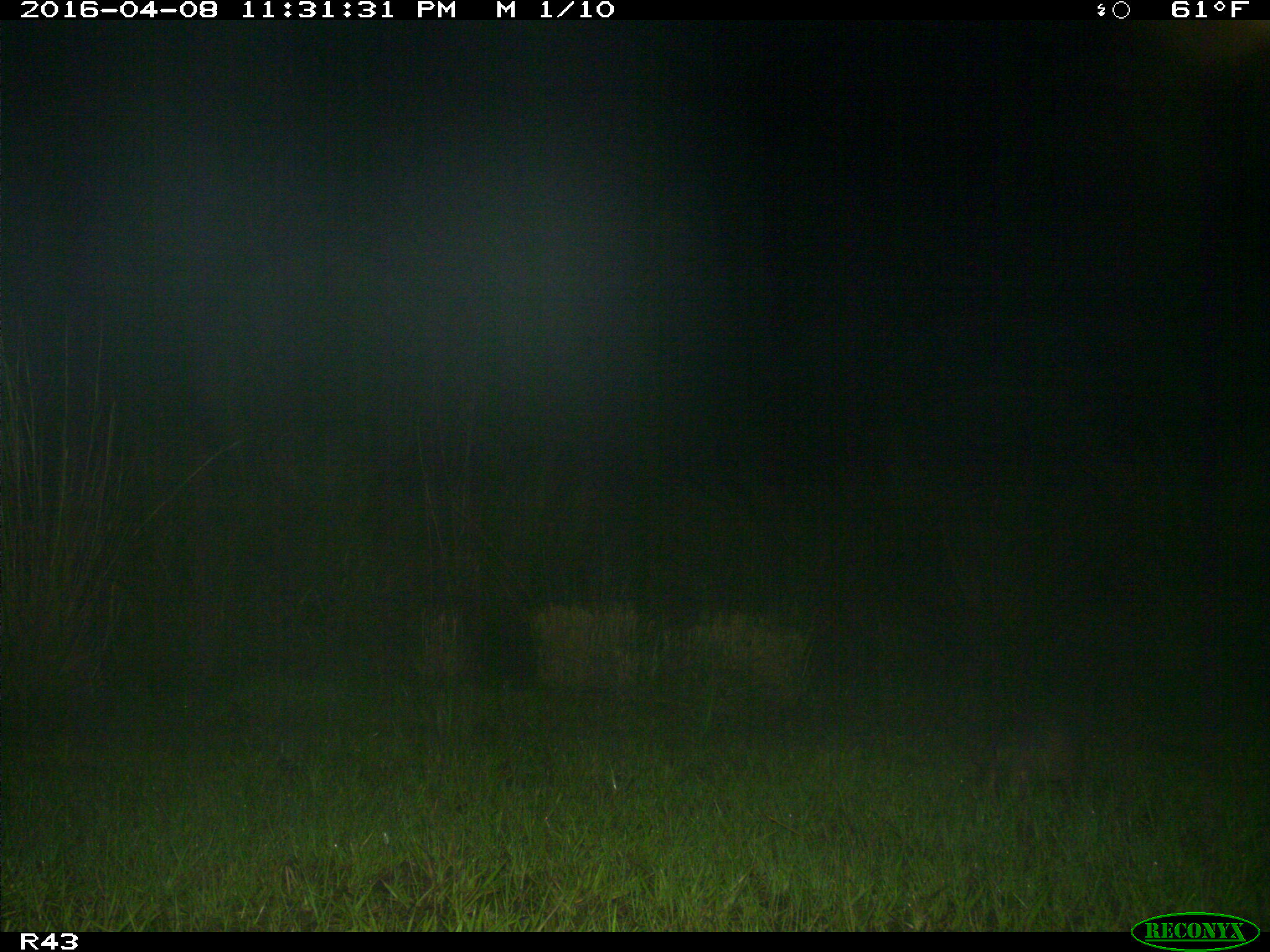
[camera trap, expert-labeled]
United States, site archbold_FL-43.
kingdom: Animalia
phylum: Chordata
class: Mammalia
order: Cingulata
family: Dasypodidae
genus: Dasypus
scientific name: Dasypus novemcinctus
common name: nine-banded armadillo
Dasypus novemcinctus (nine-banded armadillo).